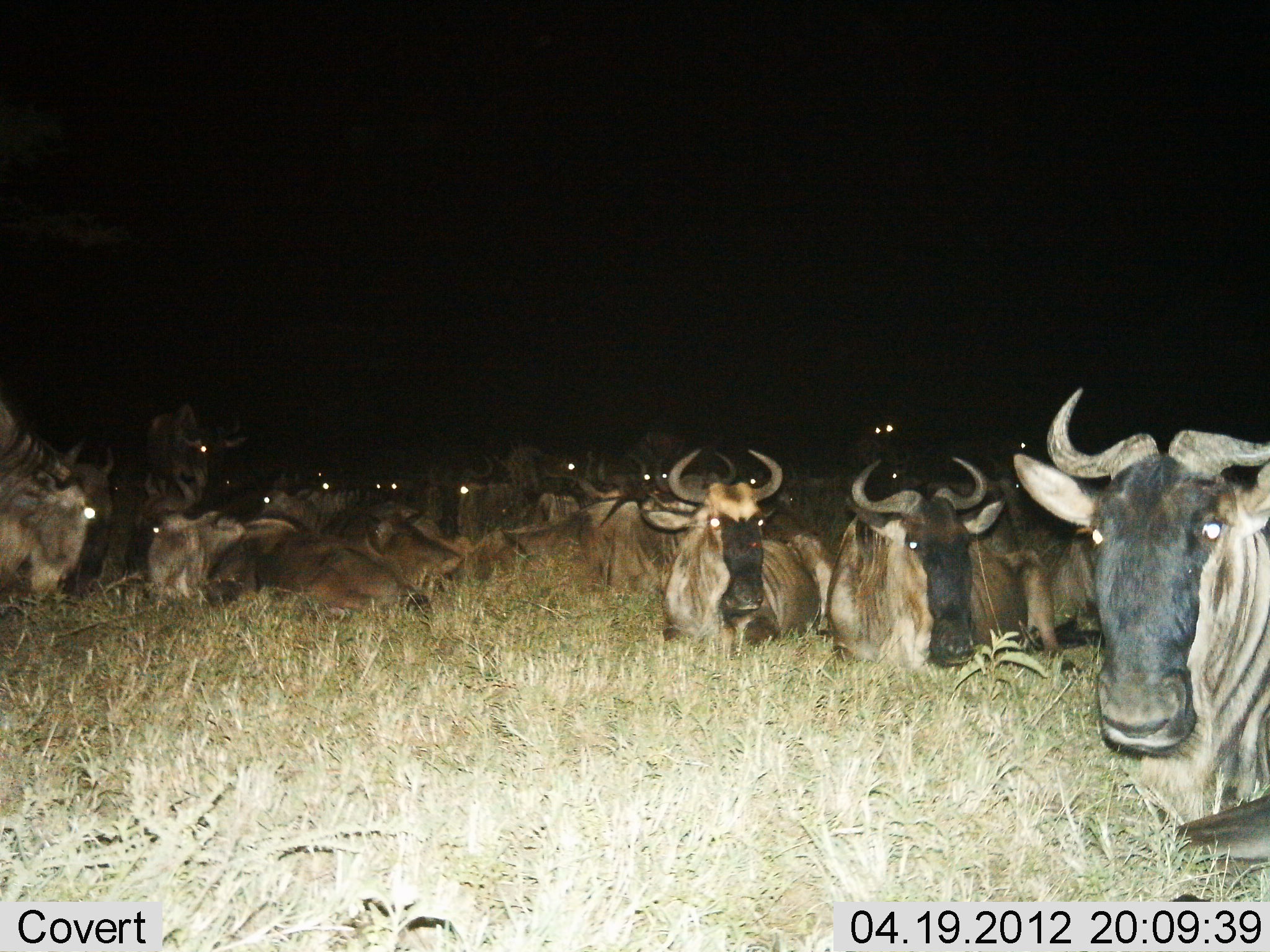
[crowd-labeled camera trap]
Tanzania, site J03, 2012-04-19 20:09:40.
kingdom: Animalia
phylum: Chordata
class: Mammalia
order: Artiodactyla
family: Bovidae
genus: Connochaetes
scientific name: Connochaetes taurinus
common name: blue wildebeest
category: wildebeest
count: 11-50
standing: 13%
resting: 100%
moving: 0%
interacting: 0%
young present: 0%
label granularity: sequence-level